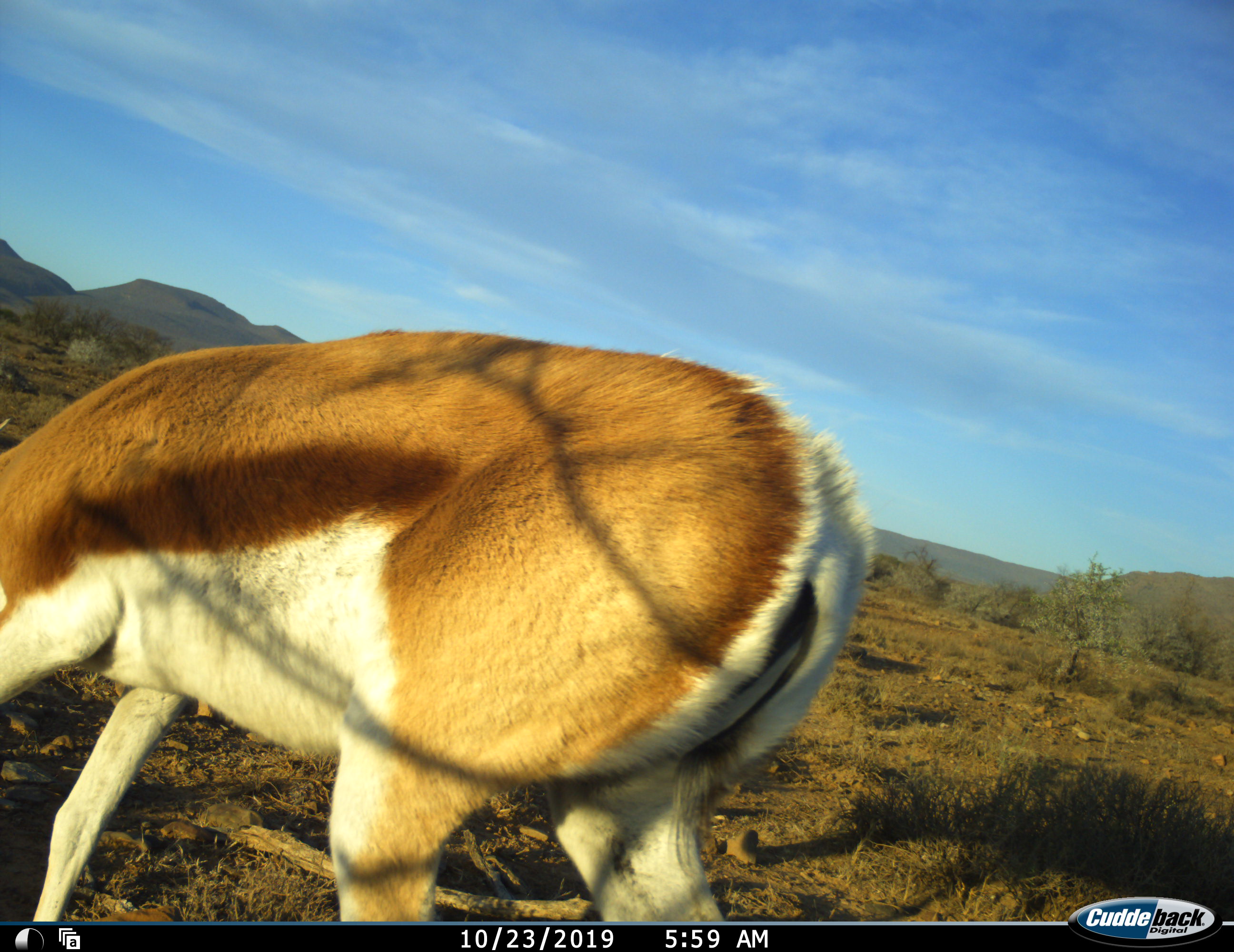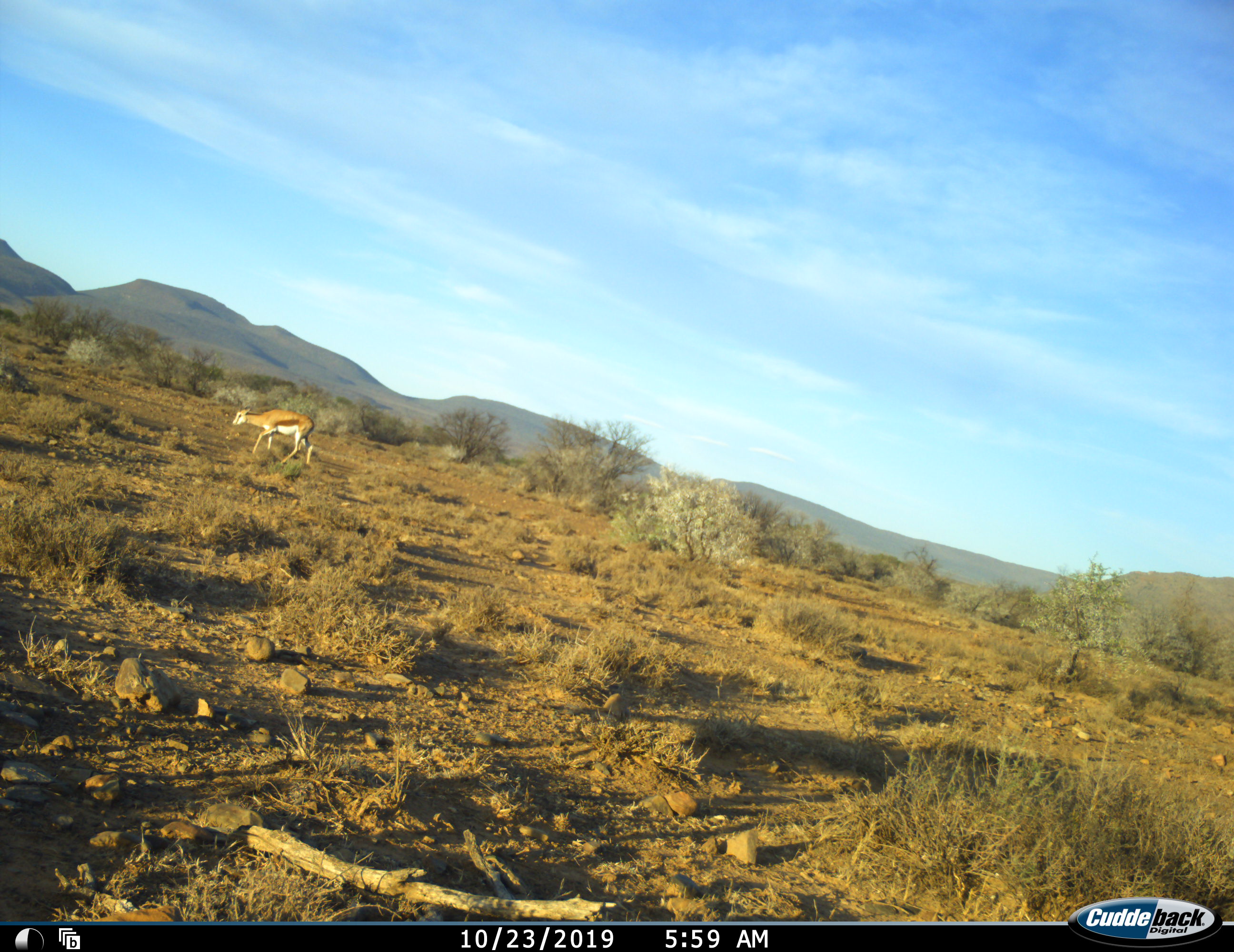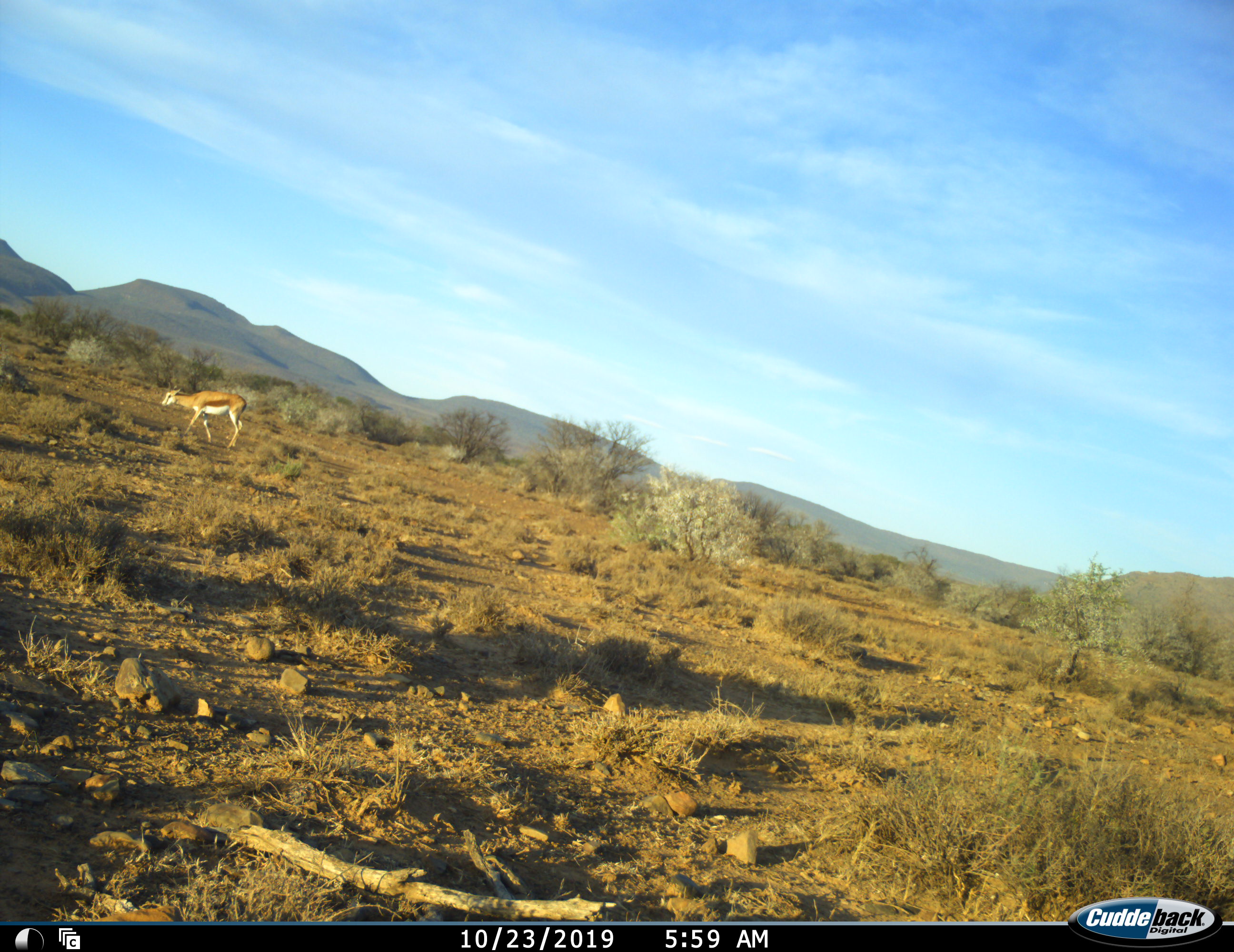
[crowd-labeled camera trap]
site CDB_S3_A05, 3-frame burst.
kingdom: Animalia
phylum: Chordata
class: Mammalia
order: Artiodactyla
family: Bovidae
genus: Antidorcas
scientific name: Antidorcas marsupialis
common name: springbok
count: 2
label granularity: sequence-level